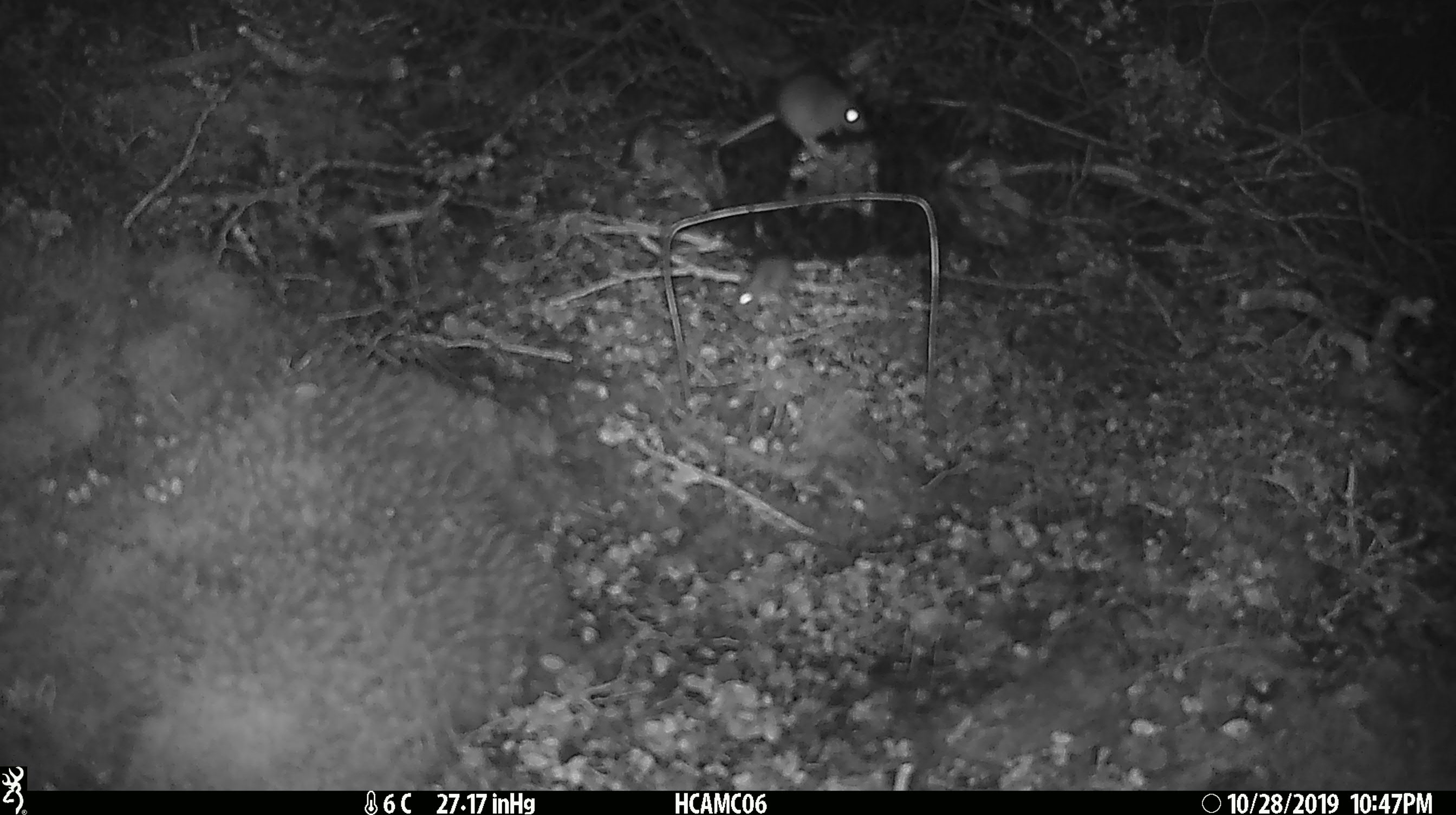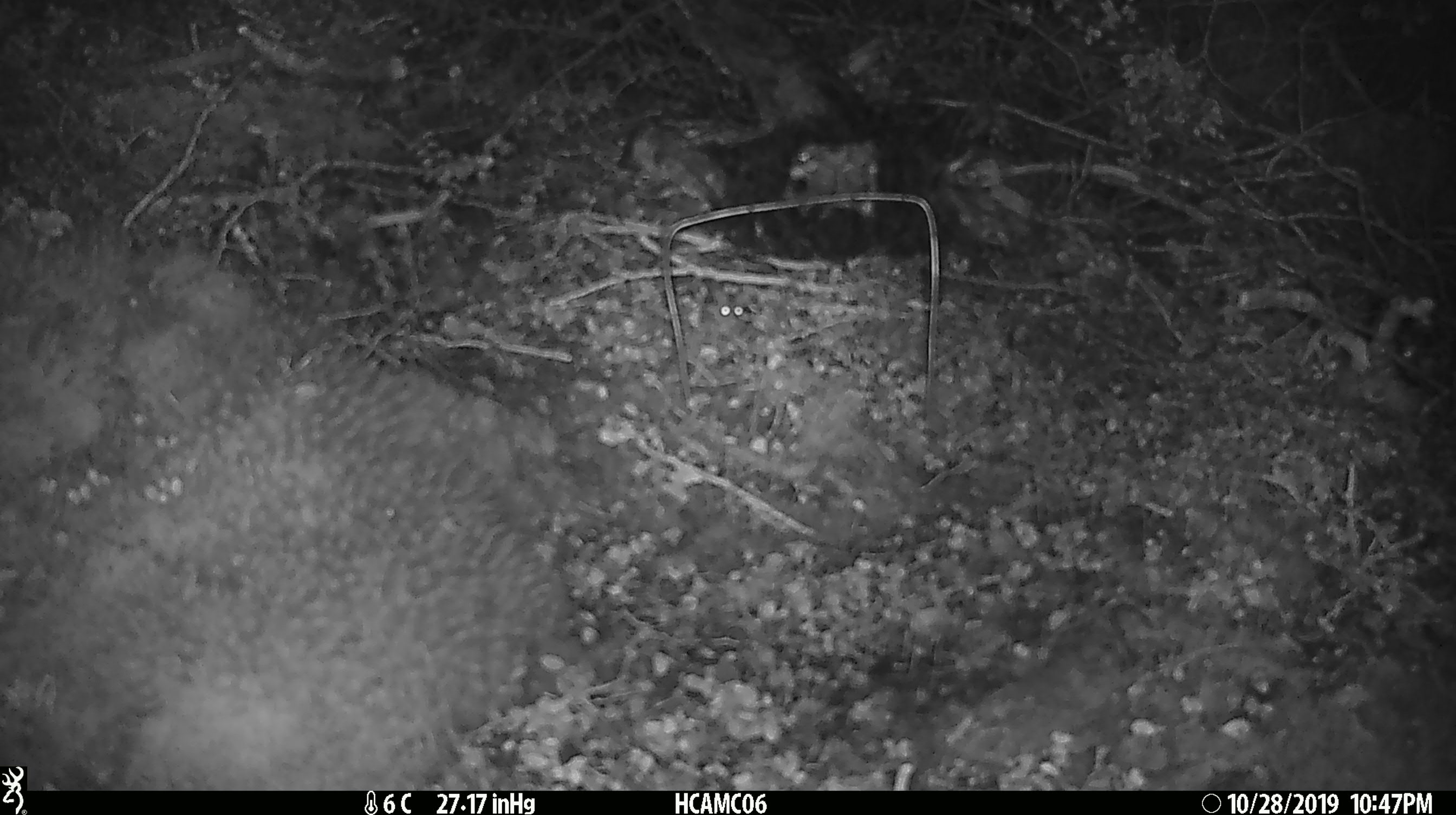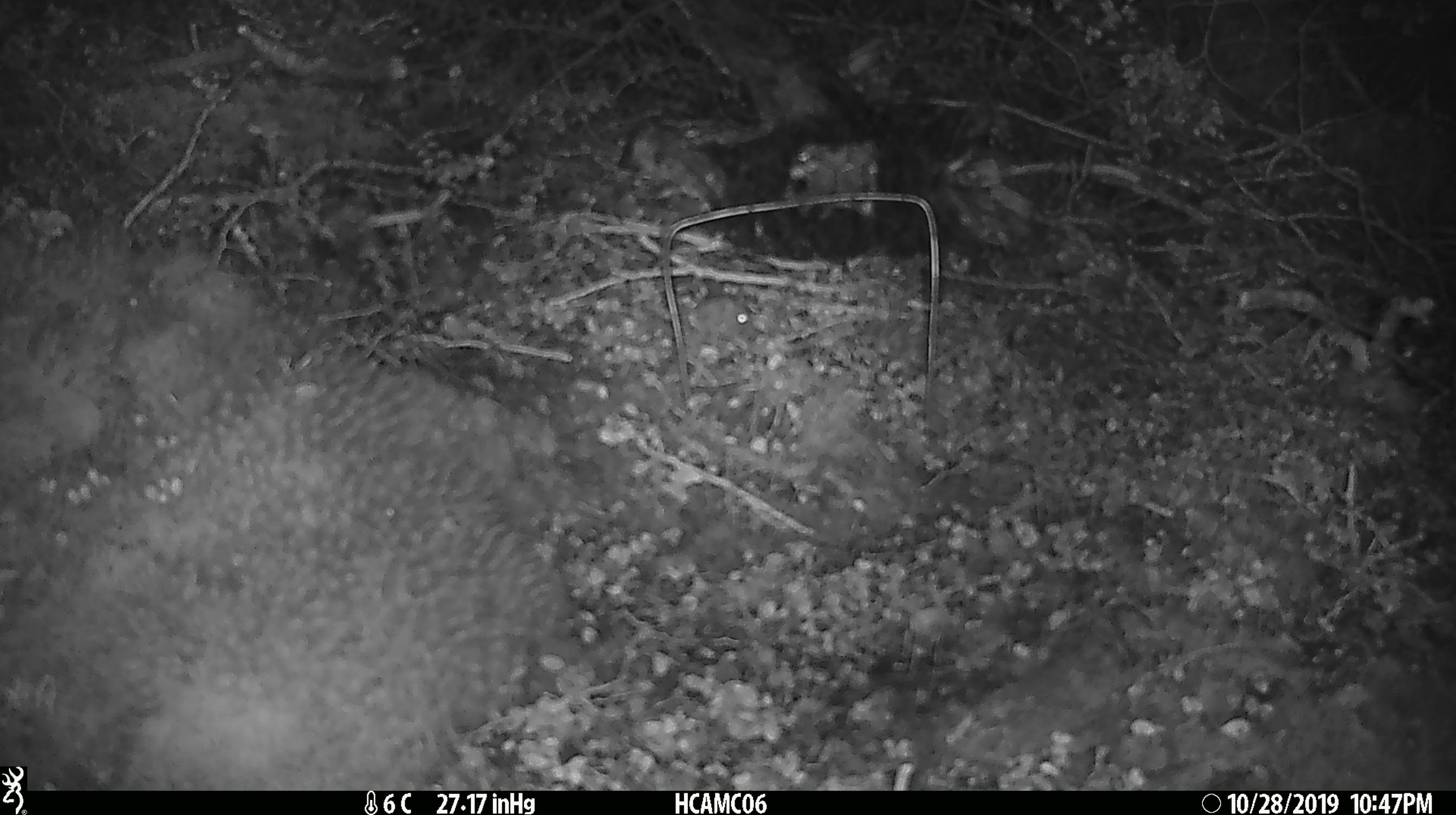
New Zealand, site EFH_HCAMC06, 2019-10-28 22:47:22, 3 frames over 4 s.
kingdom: Animalia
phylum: Chordata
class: Mammalia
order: Rodentia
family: Muridae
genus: Mus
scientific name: Mus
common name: mouse